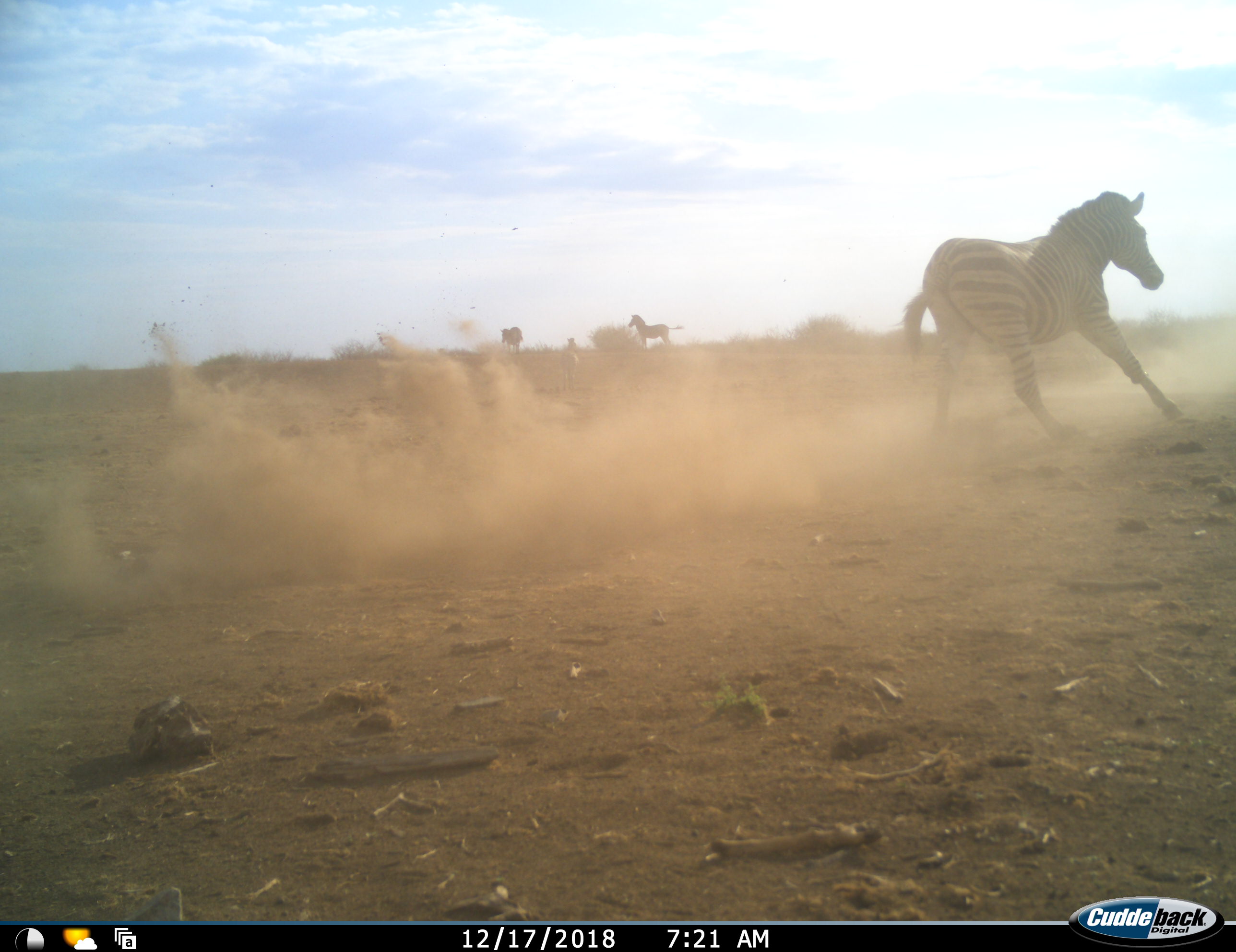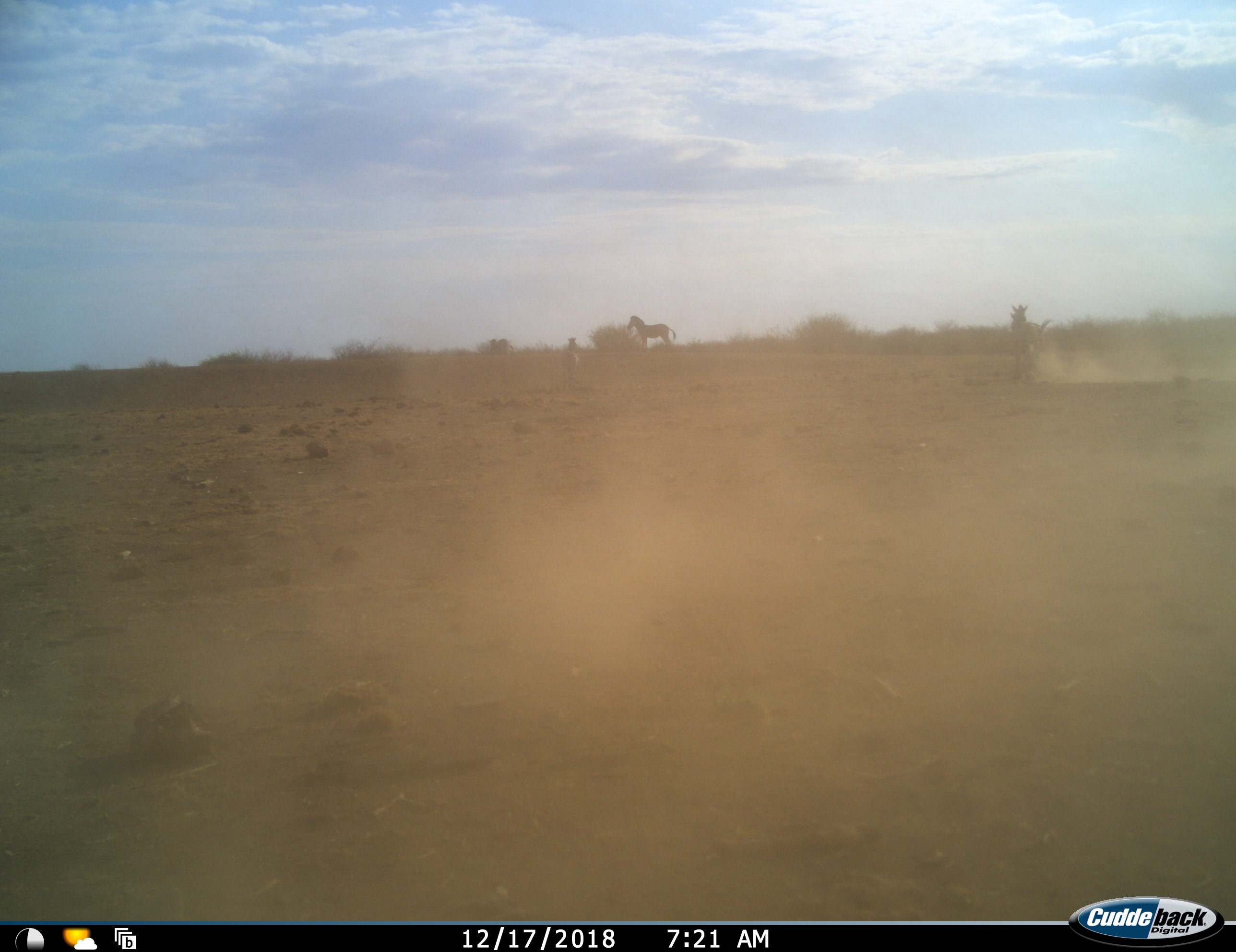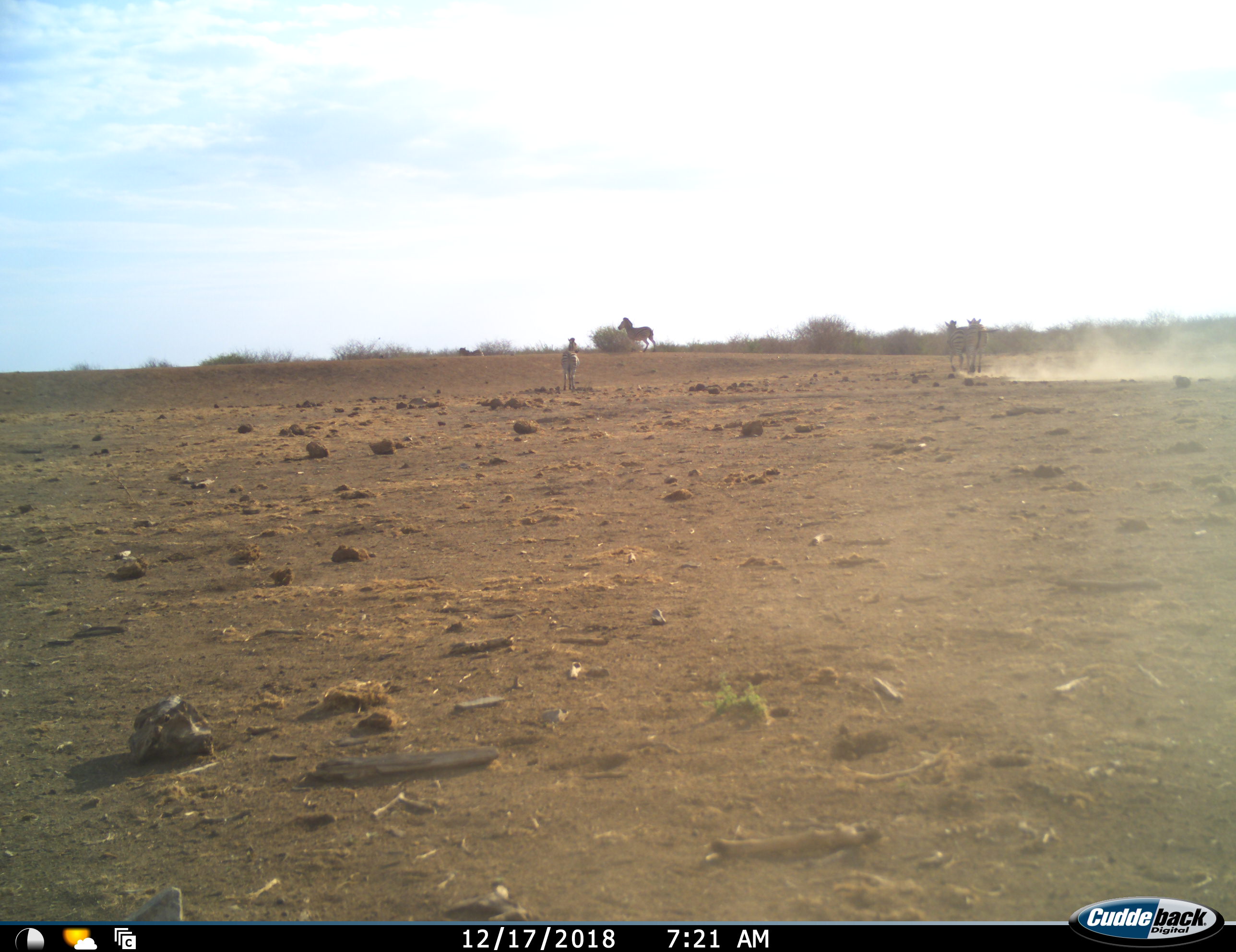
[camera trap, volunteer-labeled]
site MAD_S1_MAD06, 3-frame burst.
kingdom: Animalia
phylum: Chordata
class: Mammalia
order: Perissodactyla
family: Equidae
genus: Equus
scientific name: Equus quagga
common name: plains zebra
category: zebraplains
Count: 4.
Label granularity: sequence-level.